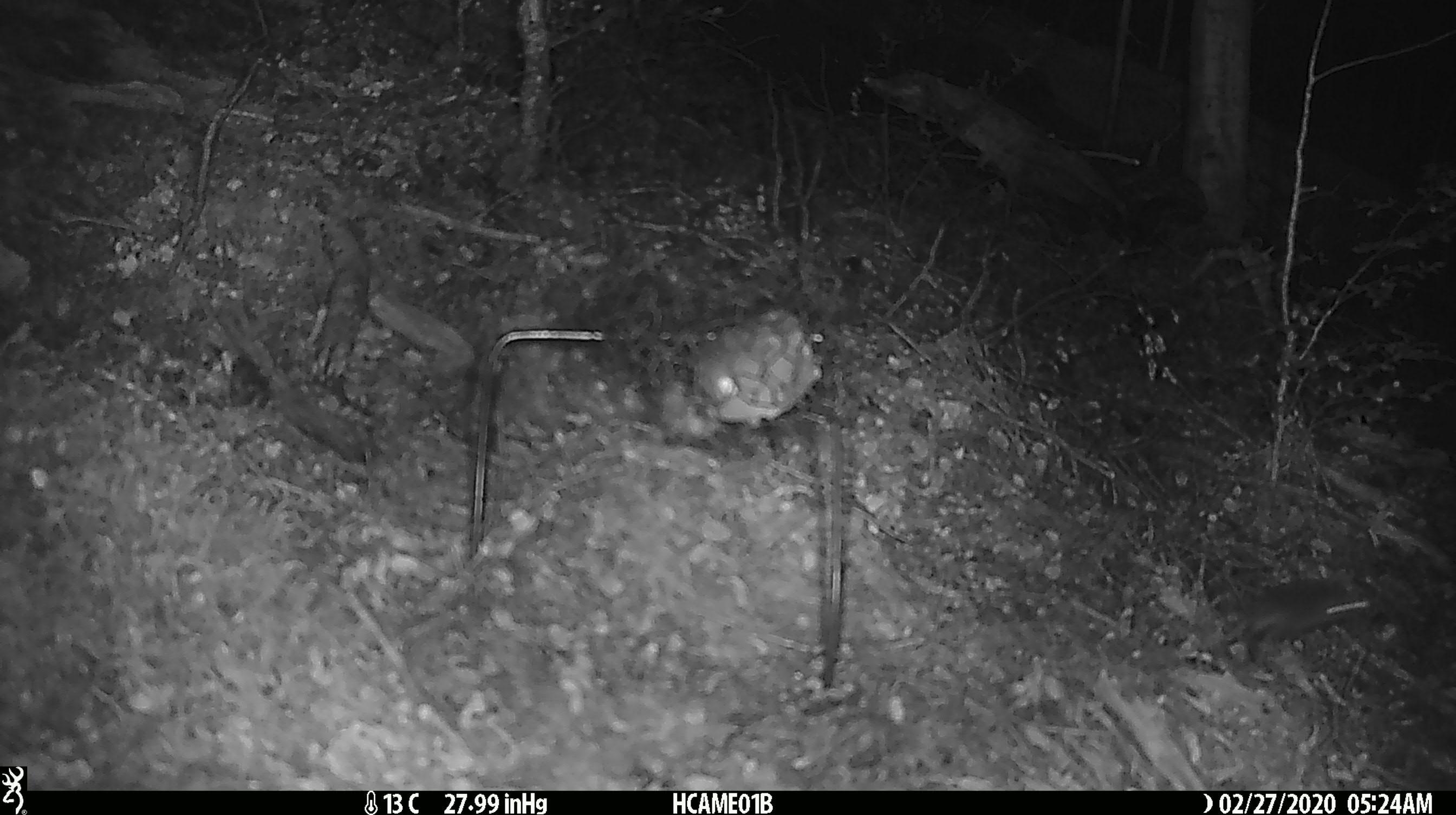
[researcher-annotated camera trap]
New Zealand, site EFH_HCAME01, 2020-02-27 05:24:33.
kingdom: Animalia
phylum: Chordata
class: Mammalia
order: Rodentia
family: Muridae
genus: Mus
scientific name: Mus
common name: mouse